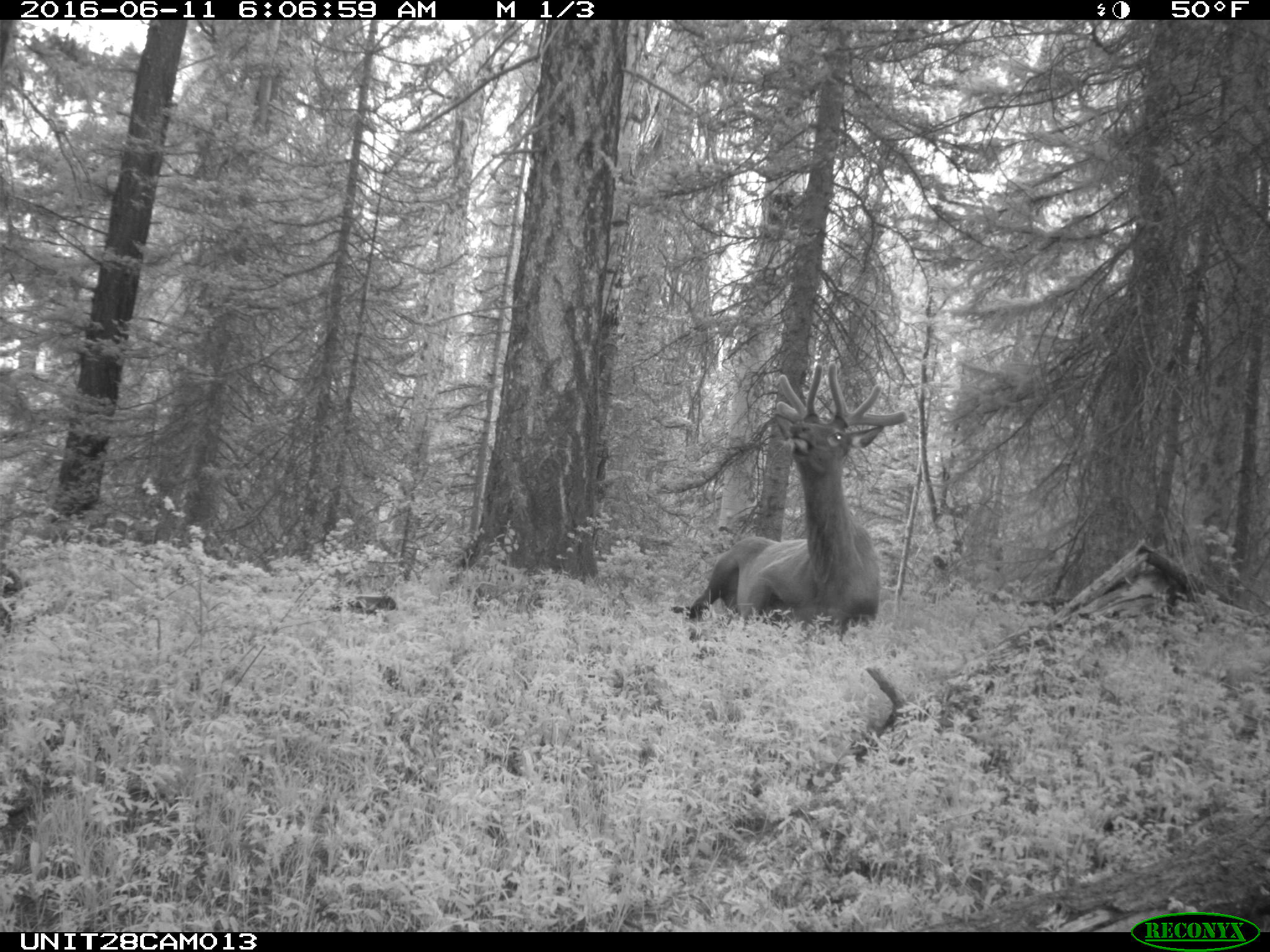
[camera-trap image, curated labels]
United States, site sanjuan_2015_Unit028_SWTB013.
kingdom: Animalia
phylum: Chordata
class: Mammalia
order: Artiodactyla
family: Cervidae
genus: Cervus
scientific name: Cervus elaphus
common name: red deer